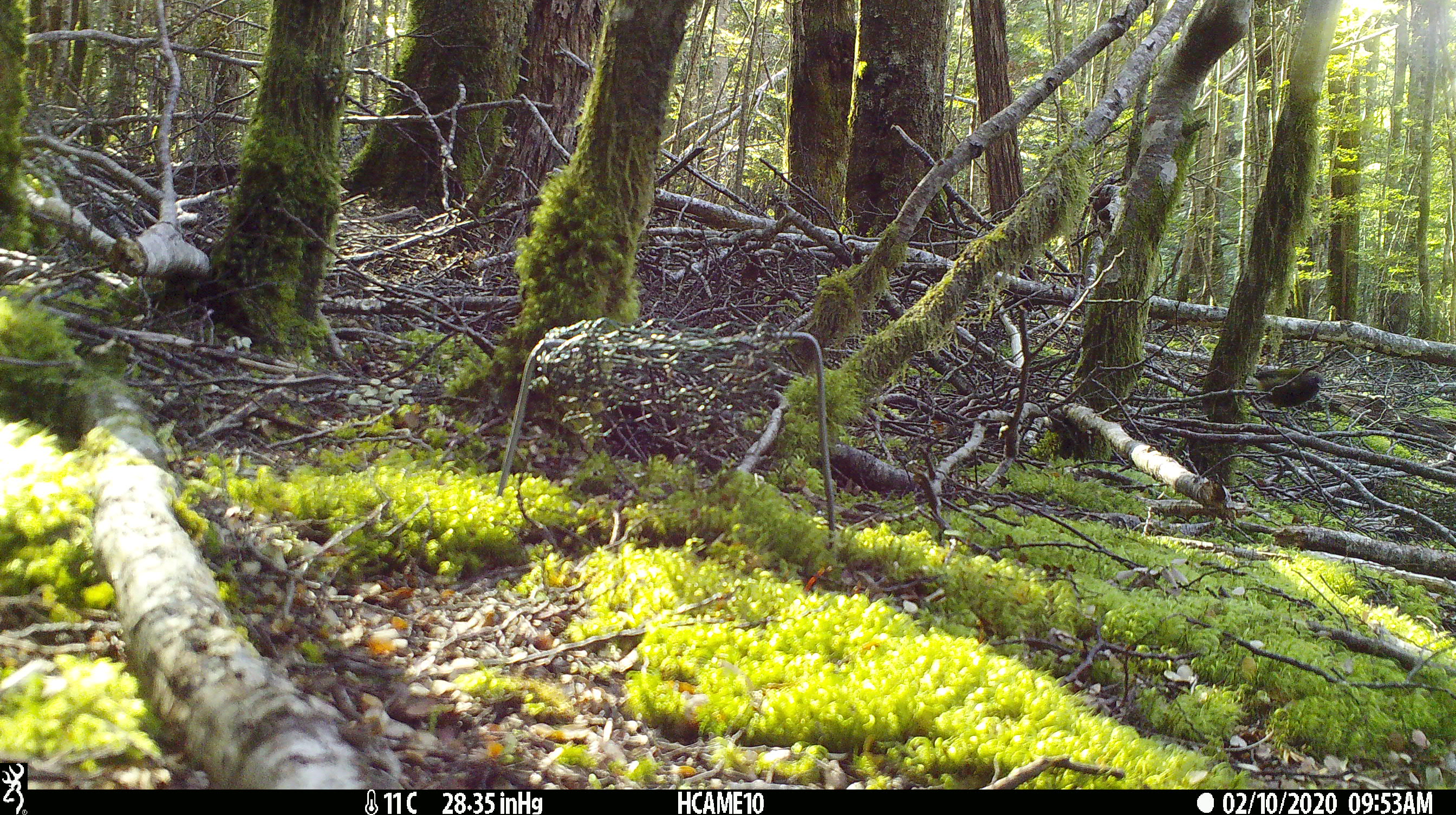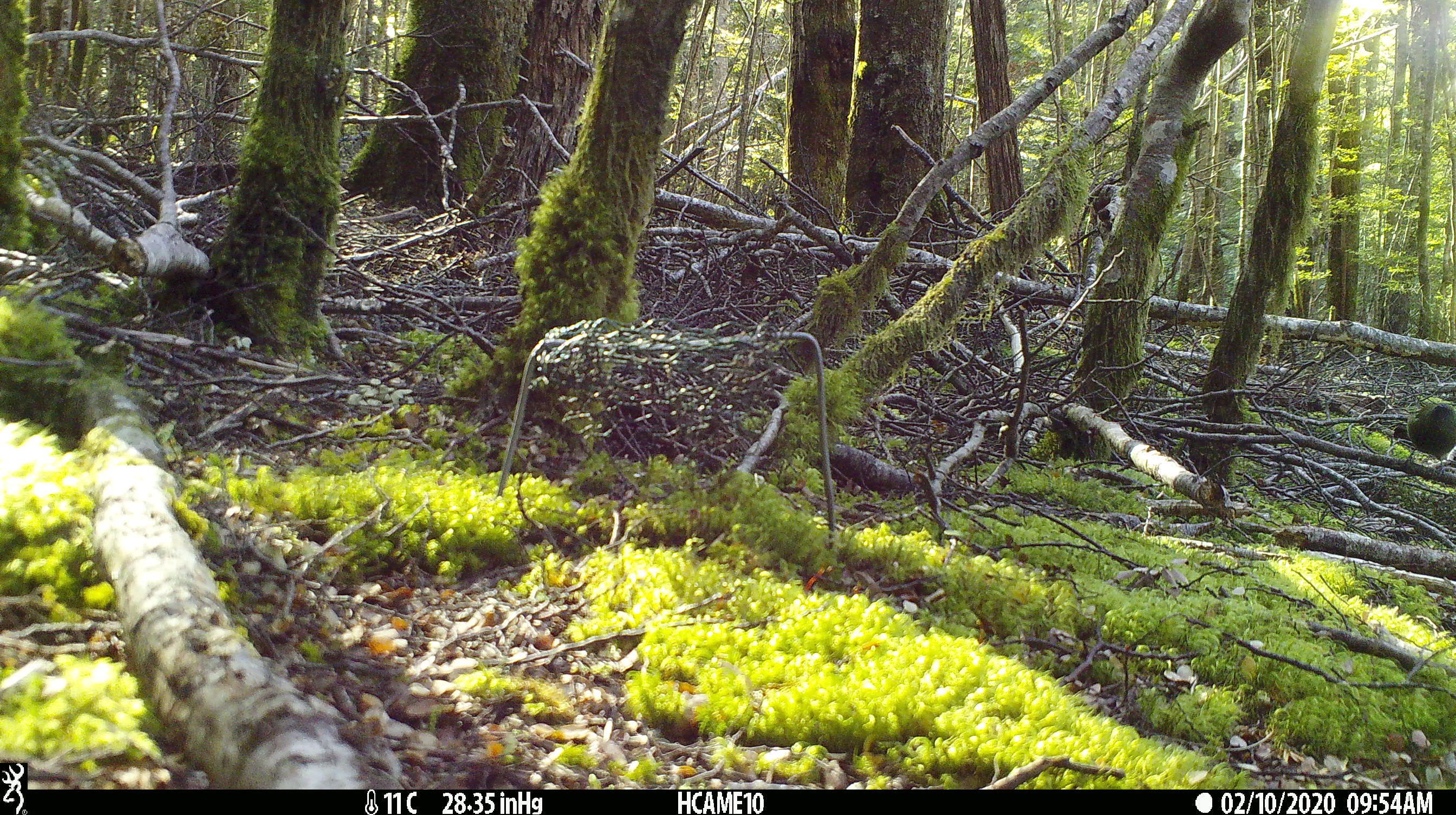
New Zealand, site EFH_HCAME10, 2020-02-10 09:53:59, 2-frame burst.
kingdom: Animalia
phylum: Chordata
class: Aves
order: Passeriformes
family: Meliphagidae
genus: Anthornis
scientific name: Anthornis melanura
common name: new zealand bellbird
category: bellbird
Bellbird (new zealand bellbird) (Anthornis melanura).